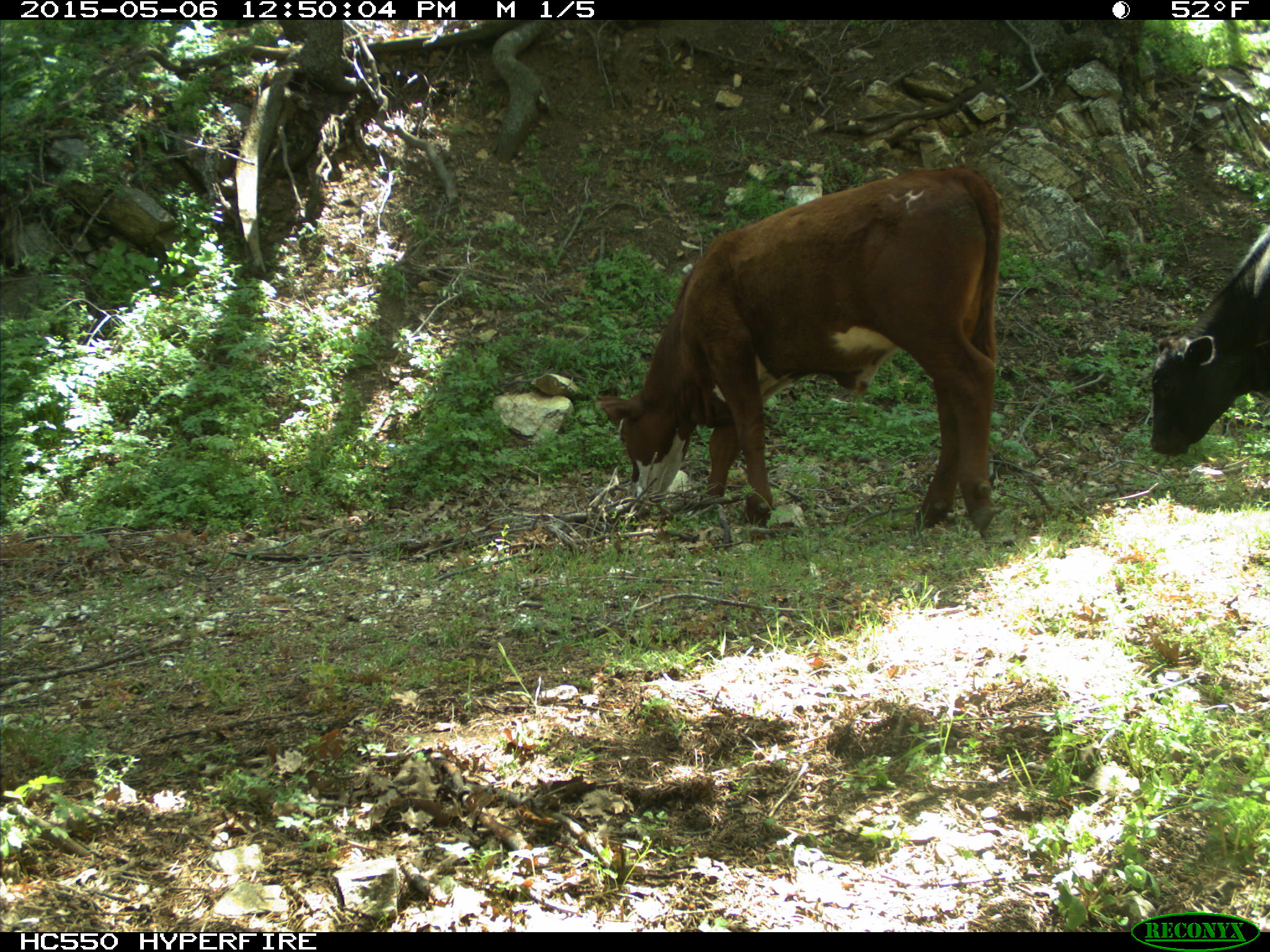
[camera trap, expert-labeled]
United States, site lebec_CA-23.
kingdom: Animalia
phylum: Chordata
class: Mammalia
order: Artiodactyla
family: Bovidae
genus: Bos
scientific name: Bos taurus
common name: domestic cow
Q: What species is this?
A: Bos taurus (domestic cow).